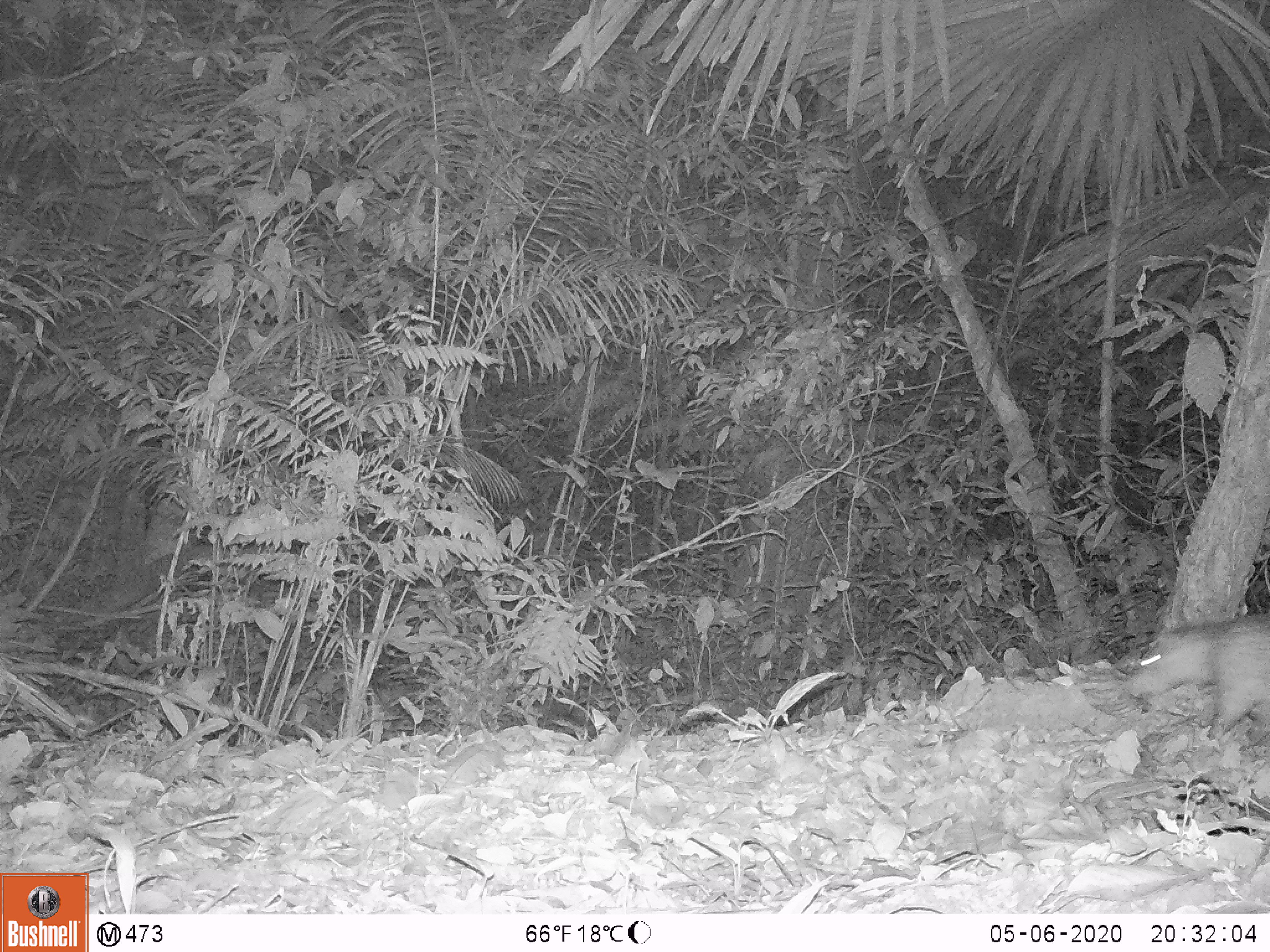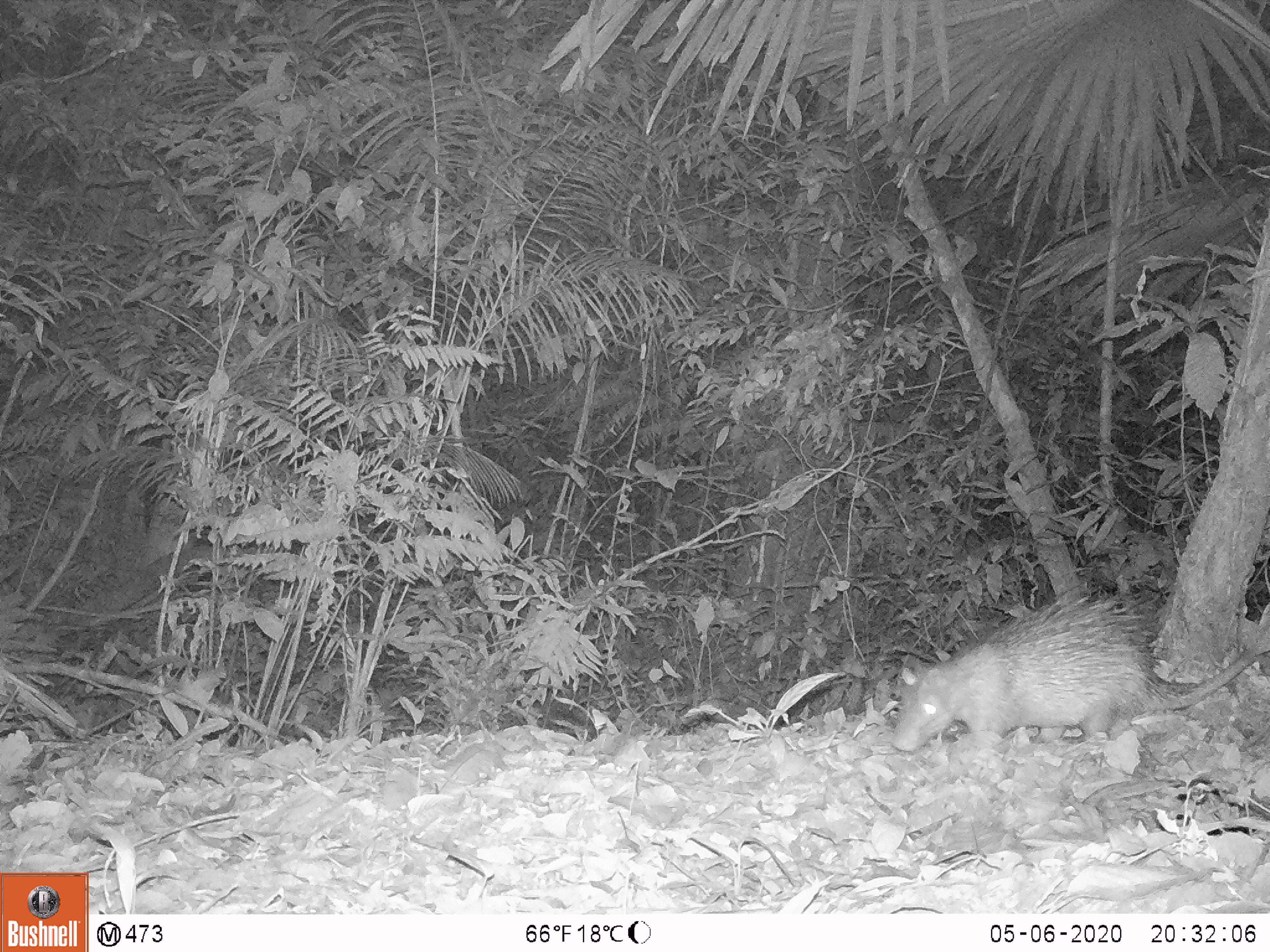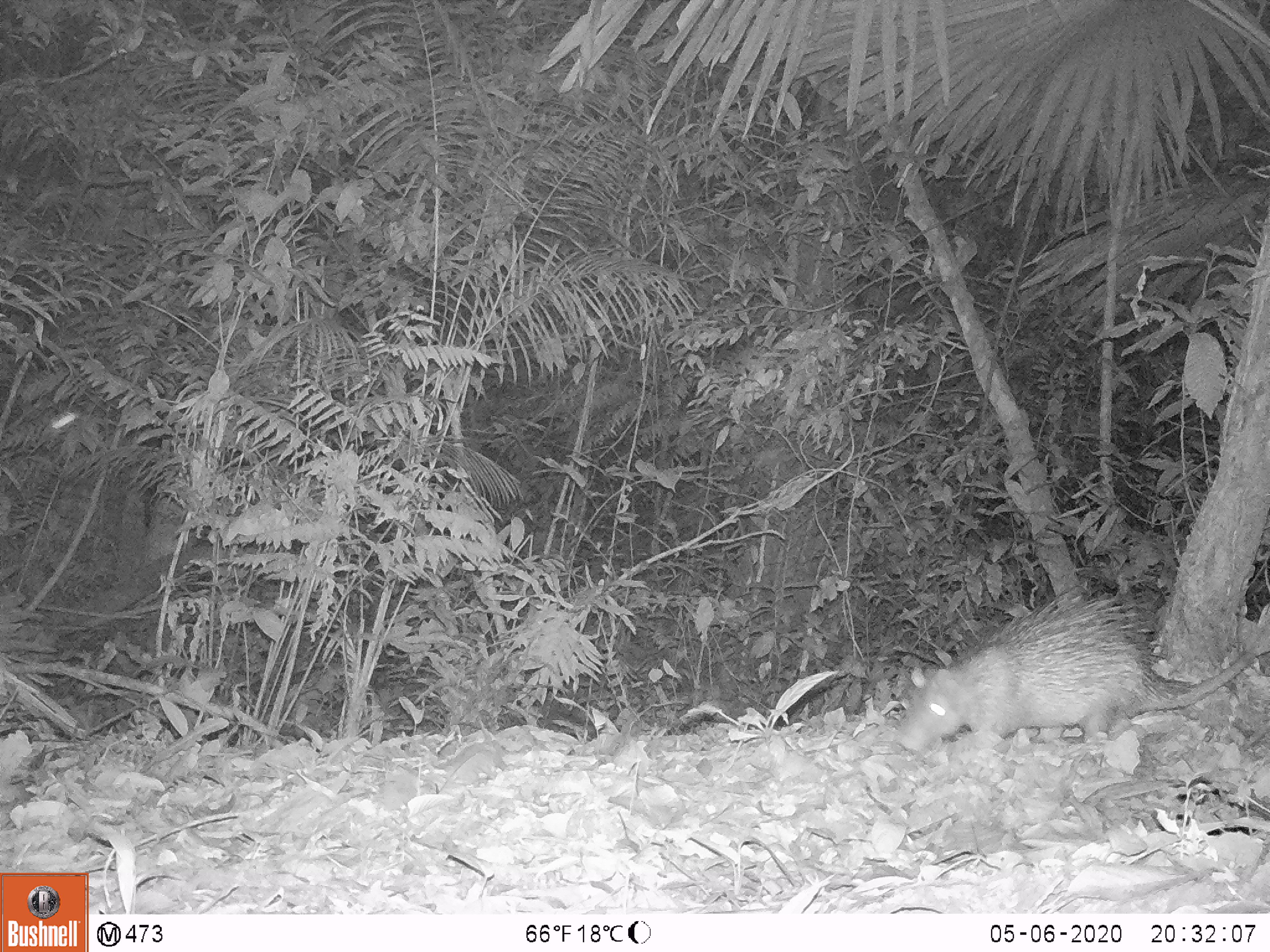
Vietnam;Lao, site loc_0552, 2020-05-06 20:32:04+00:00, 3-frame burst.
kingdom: Animalia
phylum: Chordata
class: Mammalia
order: Rodentia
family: Hystricidae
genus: Atherurus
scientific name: Atherurus macrourus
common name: asiatic brush-tailed porcupine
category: asiatic brush tailed porcupine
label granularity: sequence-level